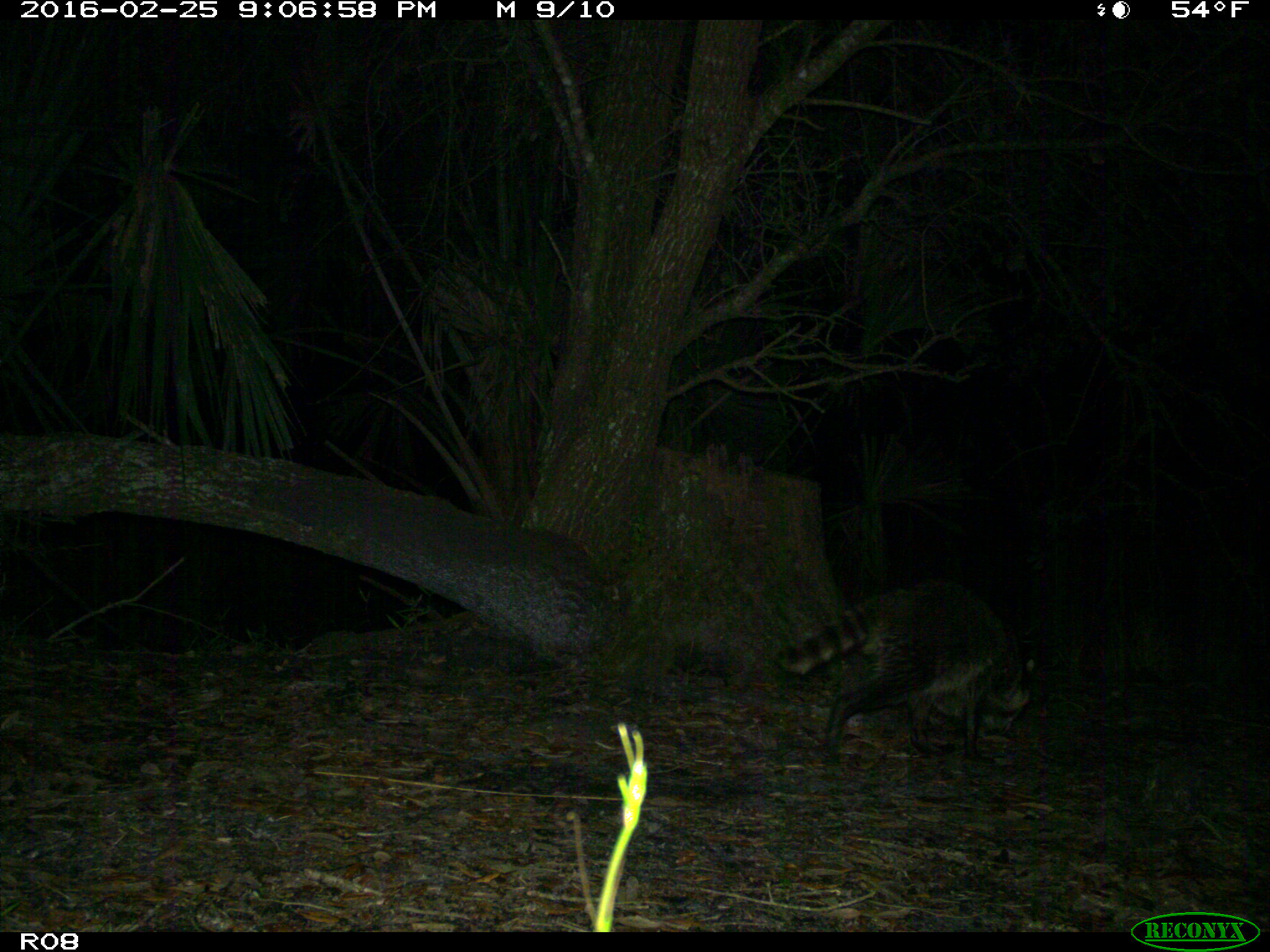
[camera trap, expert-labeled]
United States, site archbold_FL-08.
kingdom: Animalia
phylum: Chordata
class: Mammalia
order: Carnivora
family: Procyonidae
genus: Procyon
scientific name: Procyon lotor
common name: common raccoon